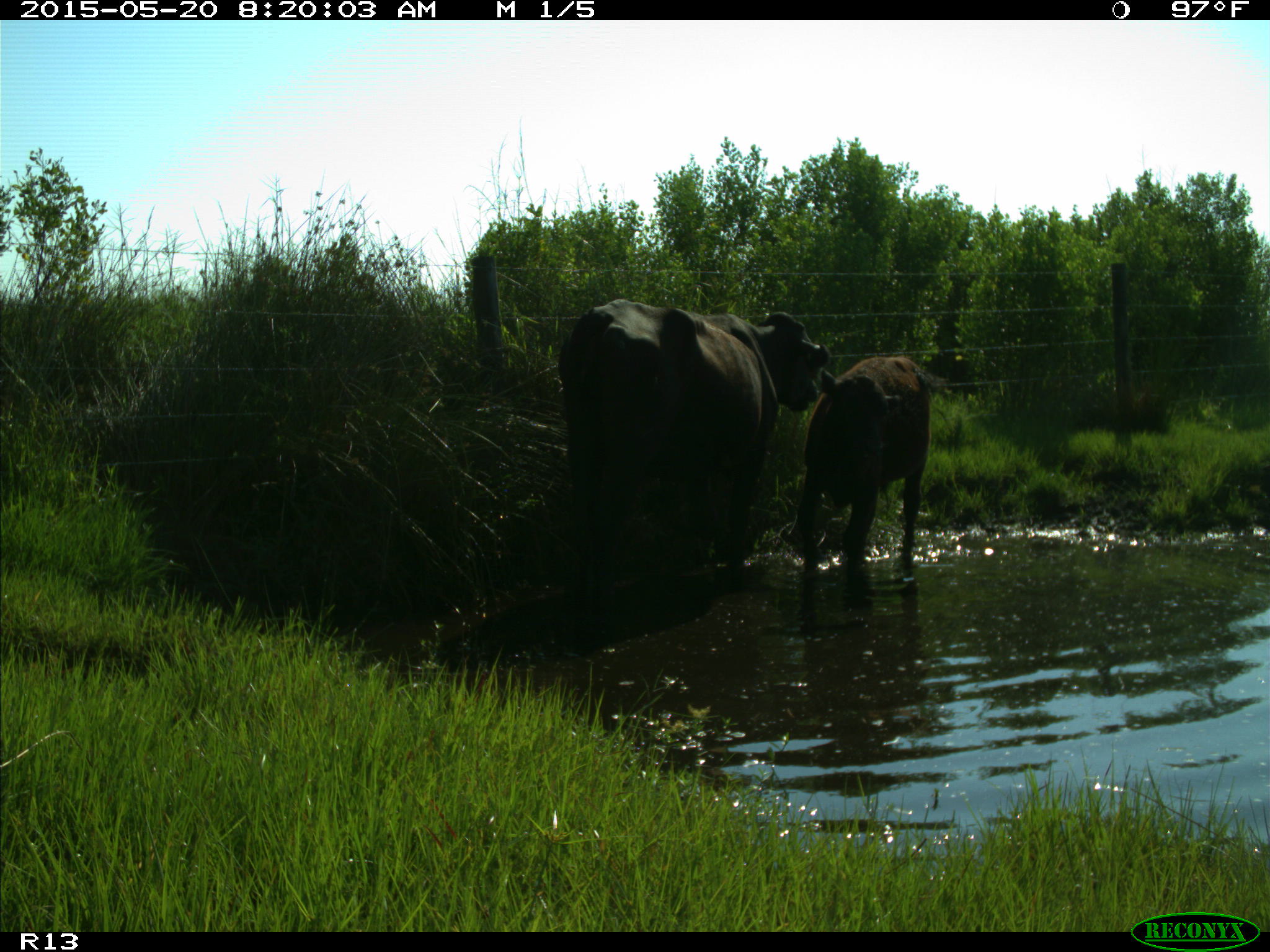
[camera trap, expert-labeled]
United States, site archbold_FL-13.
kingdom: Animalia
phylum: Chordata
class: Mammalia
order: Artiodactyla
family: Bovidae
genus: Bos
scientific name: Bos taurus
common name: domestic cow